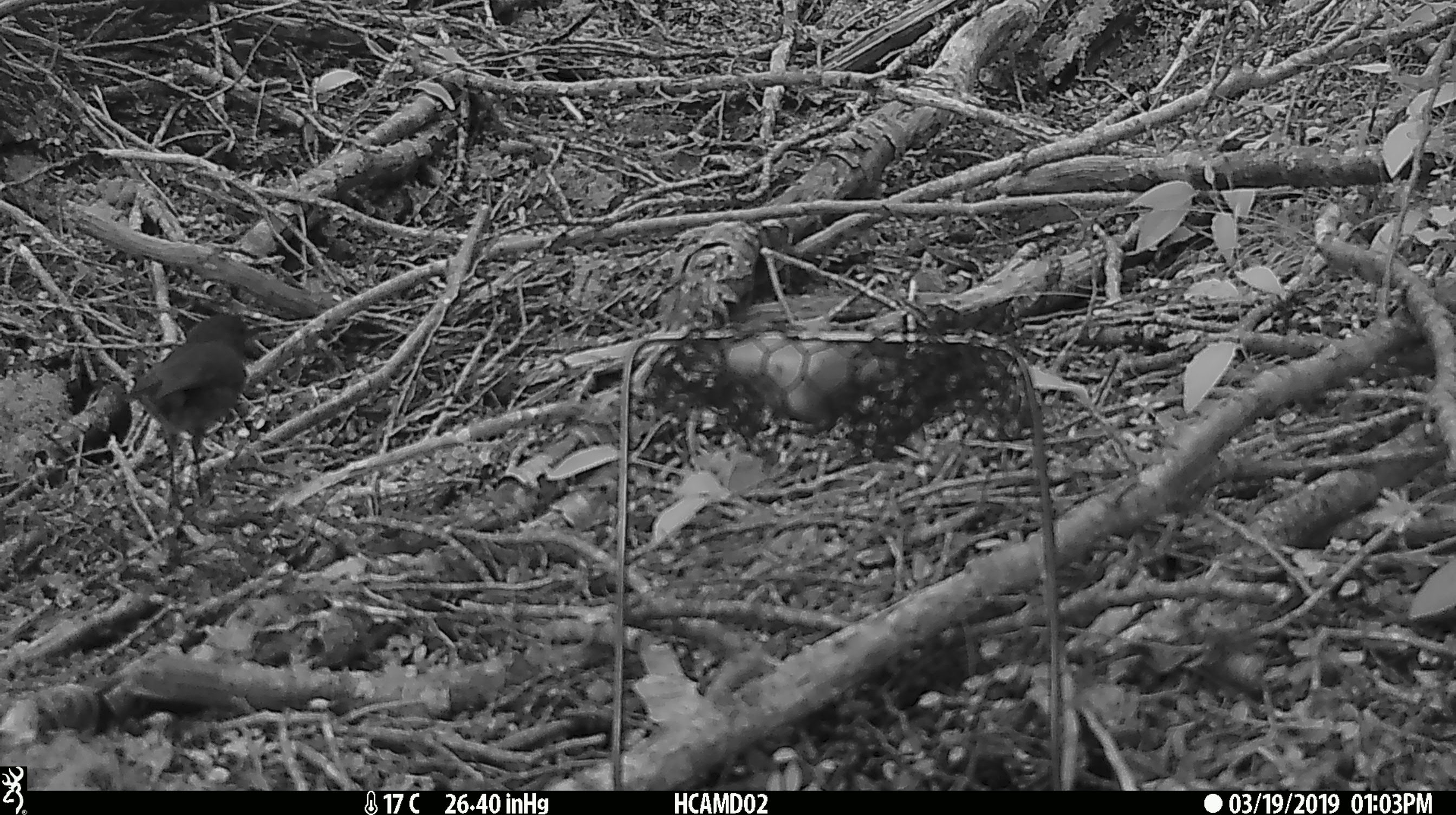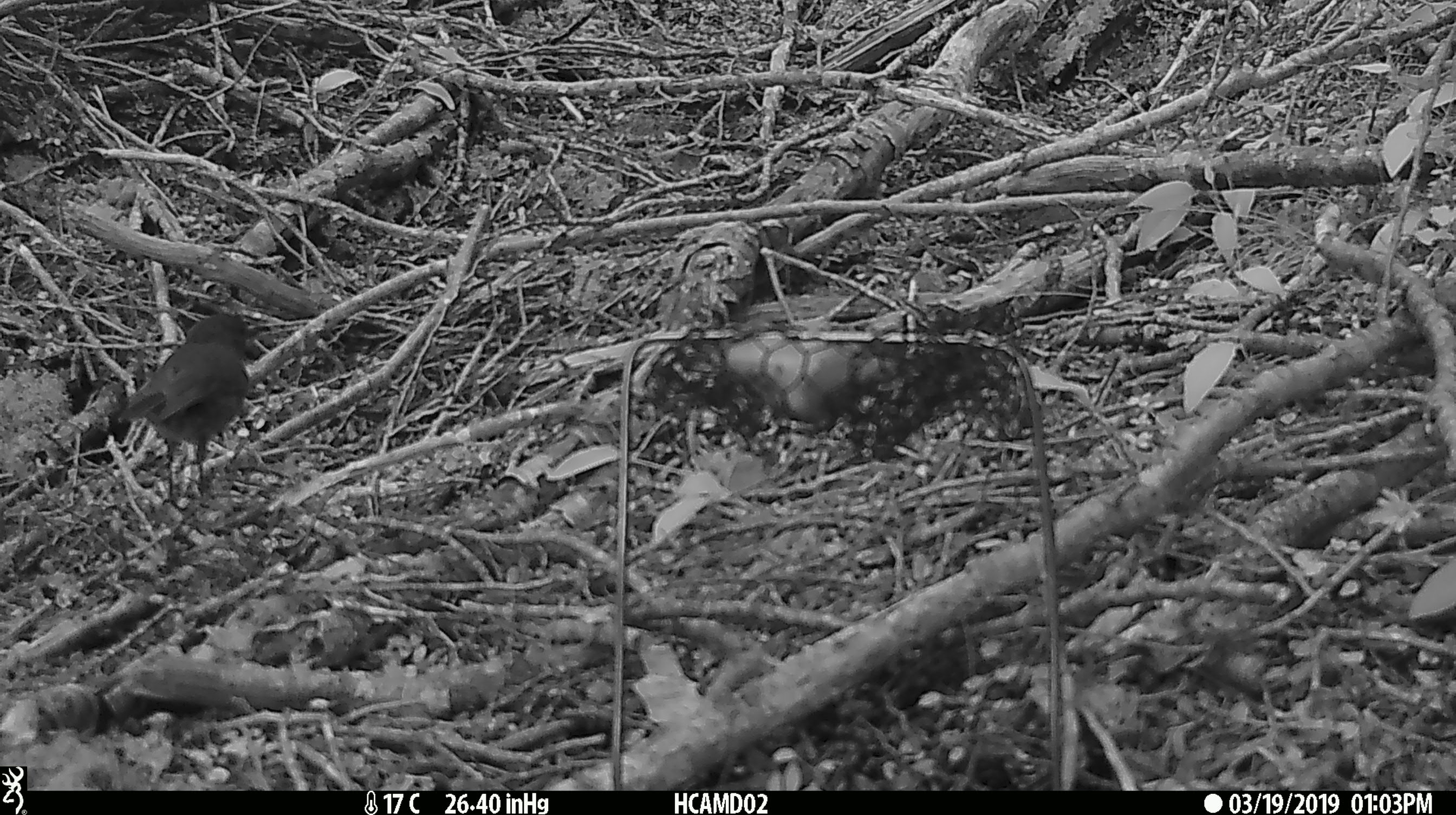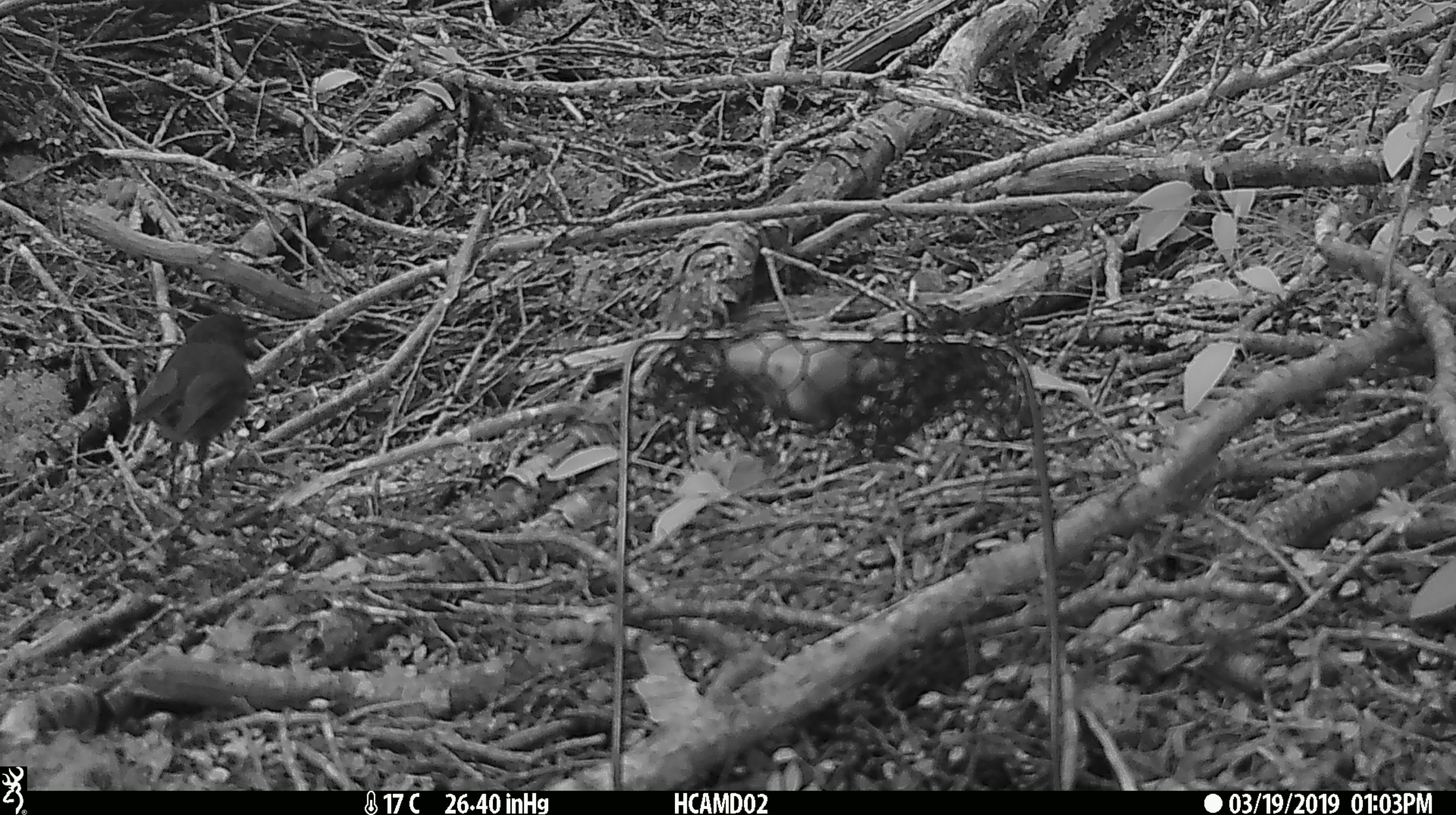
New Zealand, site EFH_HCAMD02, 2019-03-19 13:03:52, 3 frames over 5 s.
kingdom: Animalia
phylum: Chordata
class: Aves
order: Passeriformes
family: Petroicidae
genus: Petroica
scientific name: Petroica australis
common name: new zealand robin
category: robin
Robin (new zealand robin) (Petroica australis).